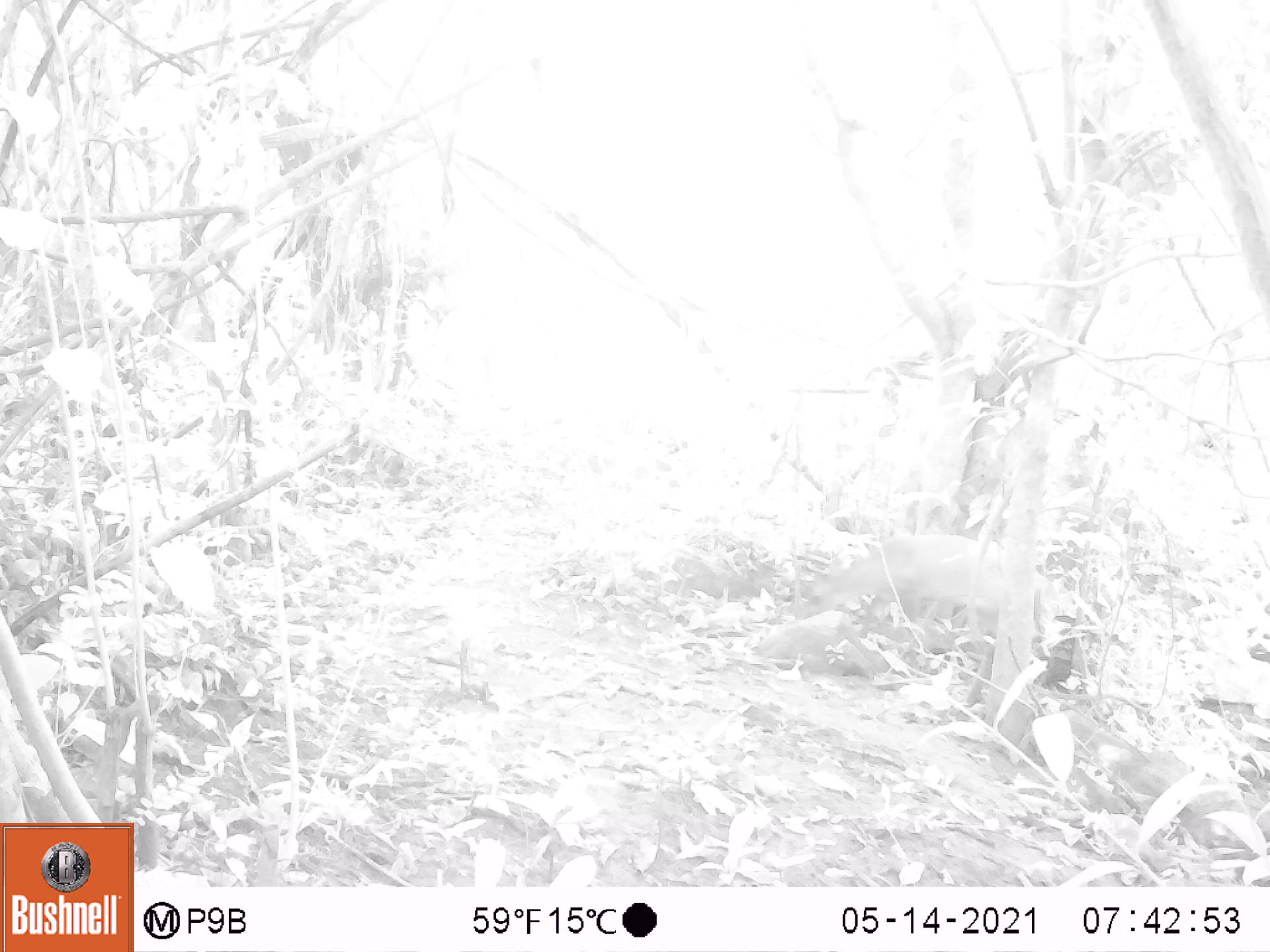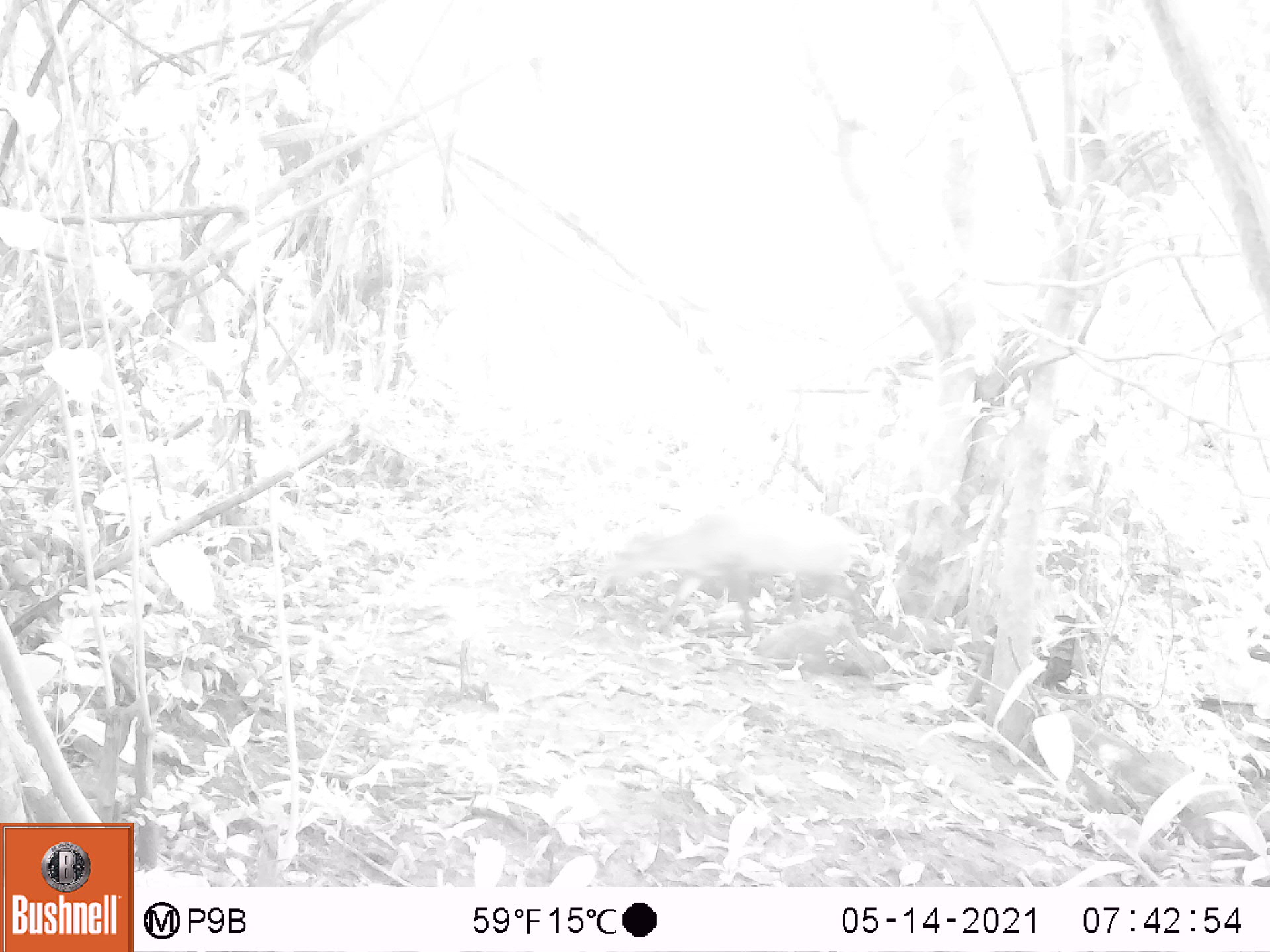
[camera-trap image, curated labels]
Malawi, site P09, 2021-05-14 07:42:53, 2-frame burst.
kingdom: Animalia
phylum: Chordata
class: Mammalia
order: Artiodactyla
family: Bovidae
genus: Cephalophorus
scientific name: Cephalophorus natalensis natalensis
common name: red duiker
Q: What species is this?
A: Red duiker (Cephalophorus natalensis natalensis).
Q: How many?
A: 1.